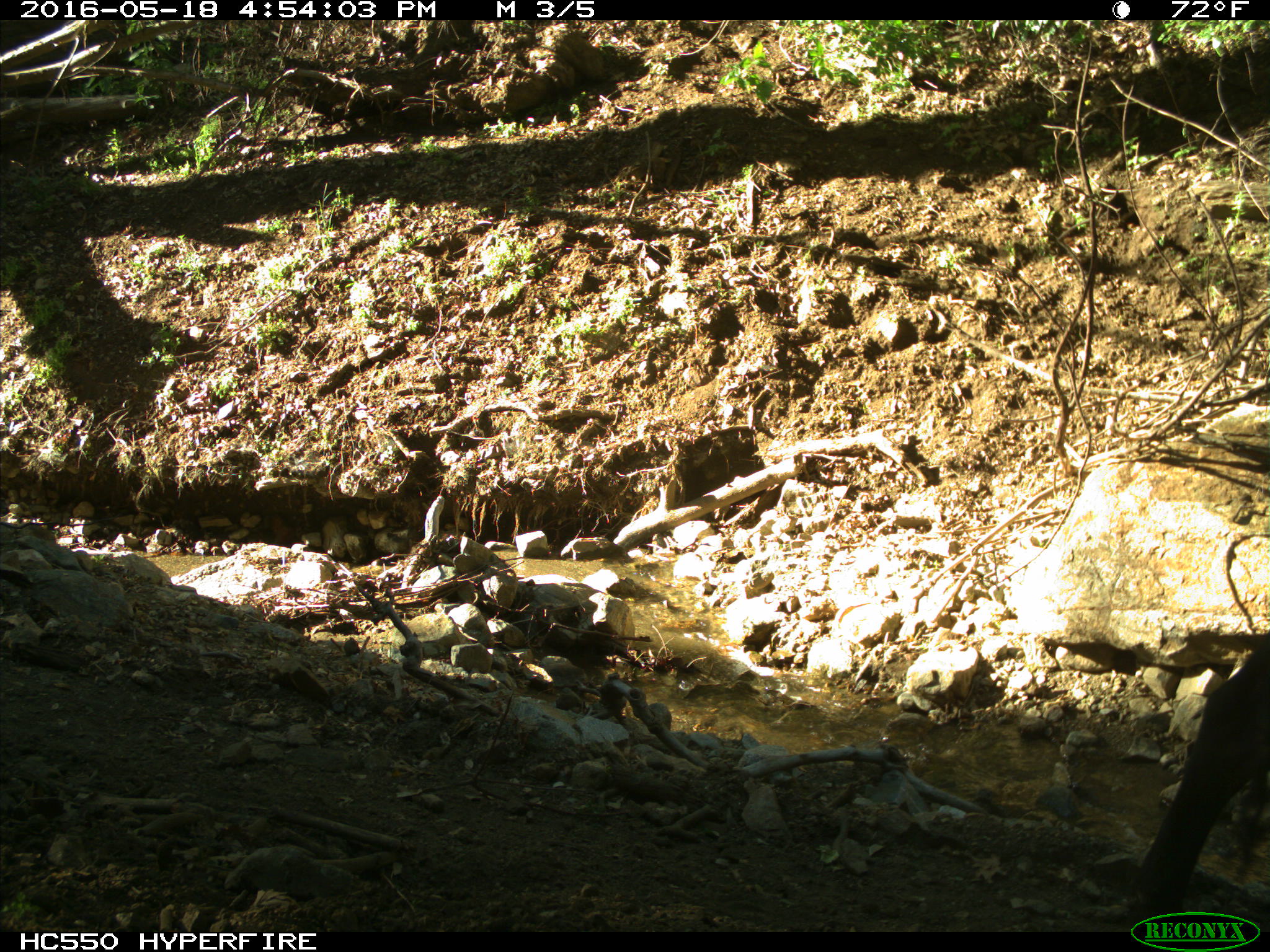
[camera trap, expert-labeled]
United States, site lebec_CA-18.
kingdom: Animalia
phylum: Chordata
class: Mammalia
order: Artiodactyla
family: Bovidae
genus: Bos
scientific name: Bos taurus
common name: domestic cow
Bos taurus (domestic cow).